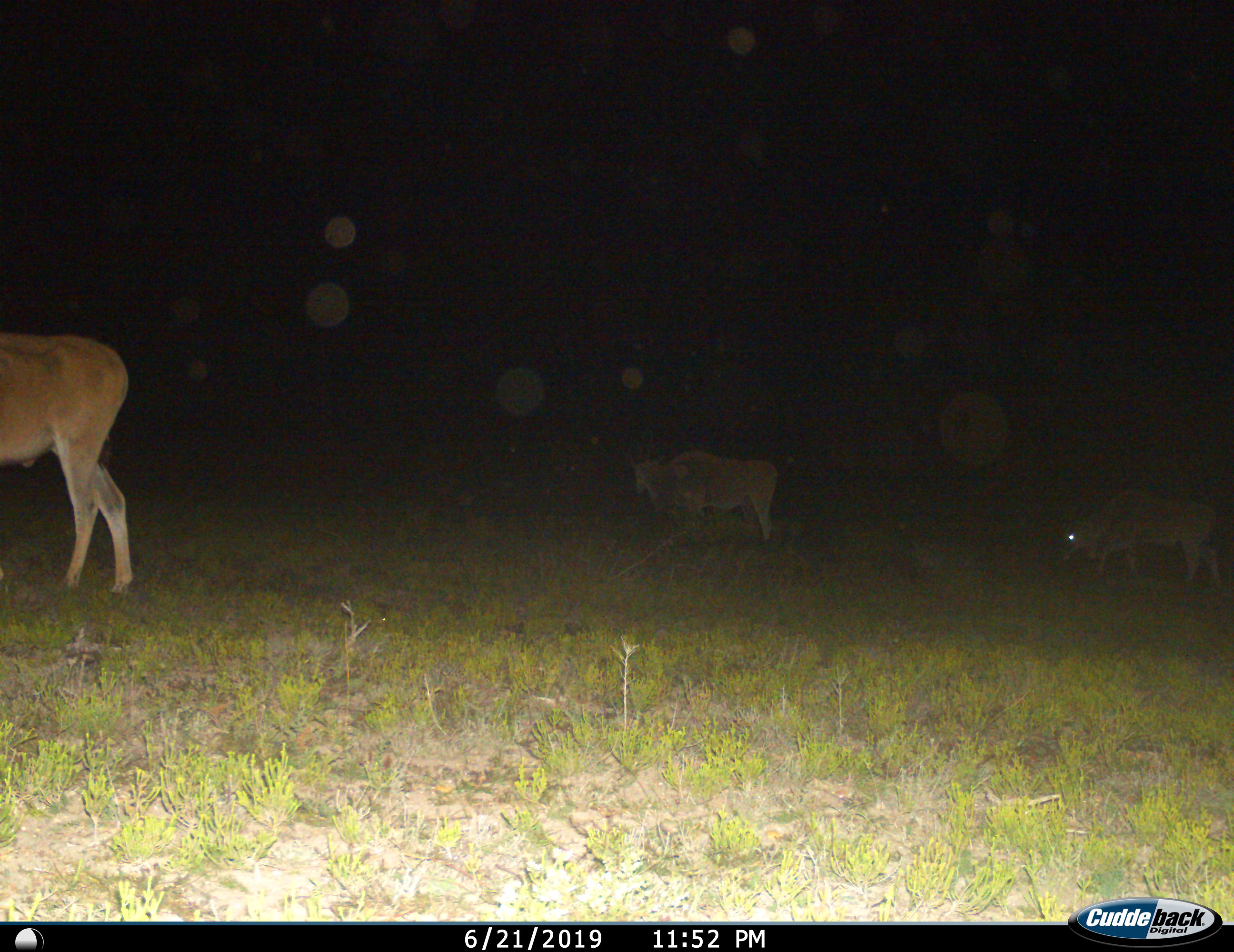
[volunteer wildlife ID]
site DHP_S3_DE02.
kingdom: Animalia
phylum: Chordata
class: Mammalia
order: Artiodactyla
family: Bovidae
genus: Tragelaphus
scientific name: Tragelaphus oryx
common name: eland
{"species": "eland (Tragelaphus oryx)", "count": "3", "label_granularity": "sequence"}